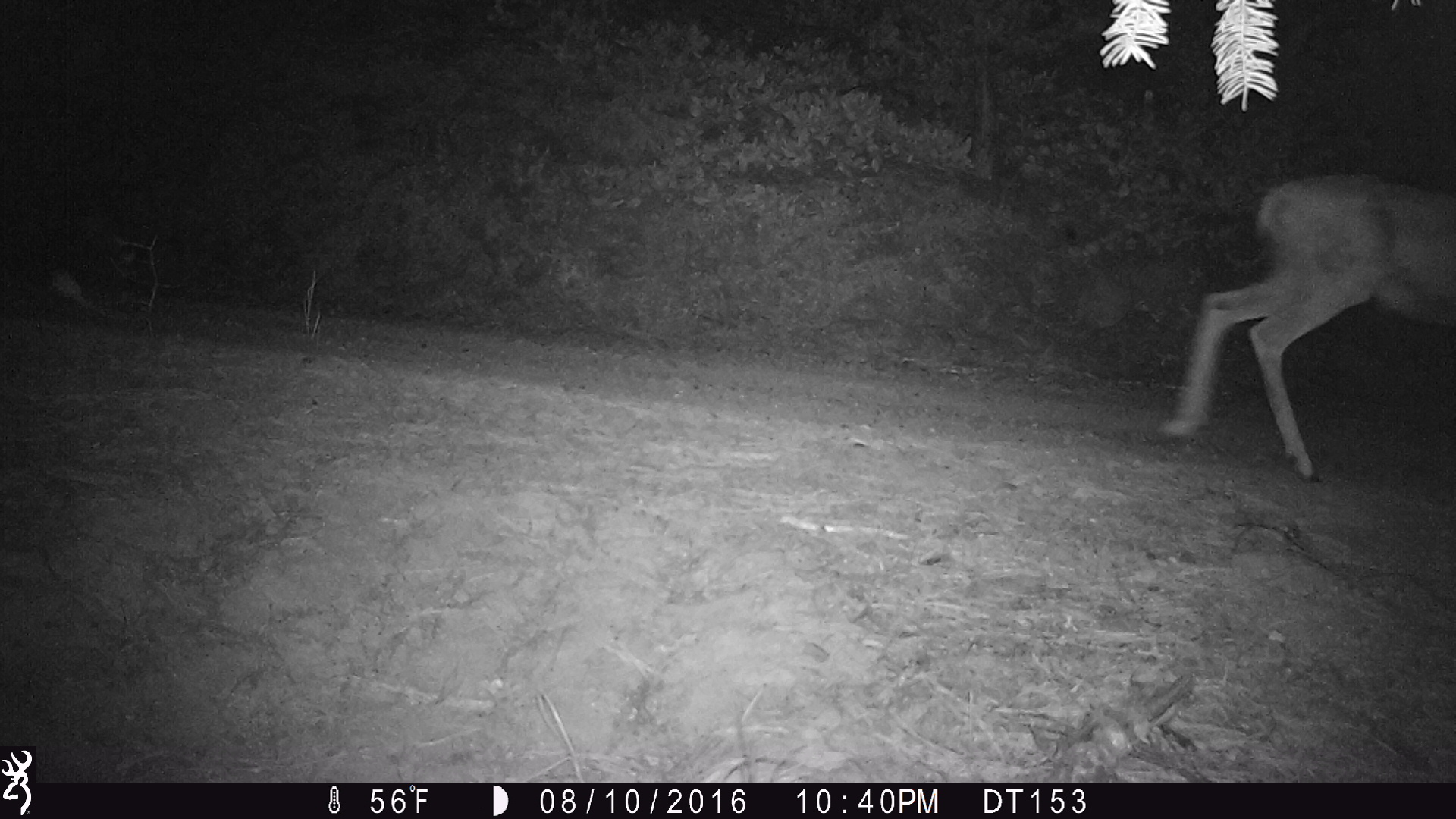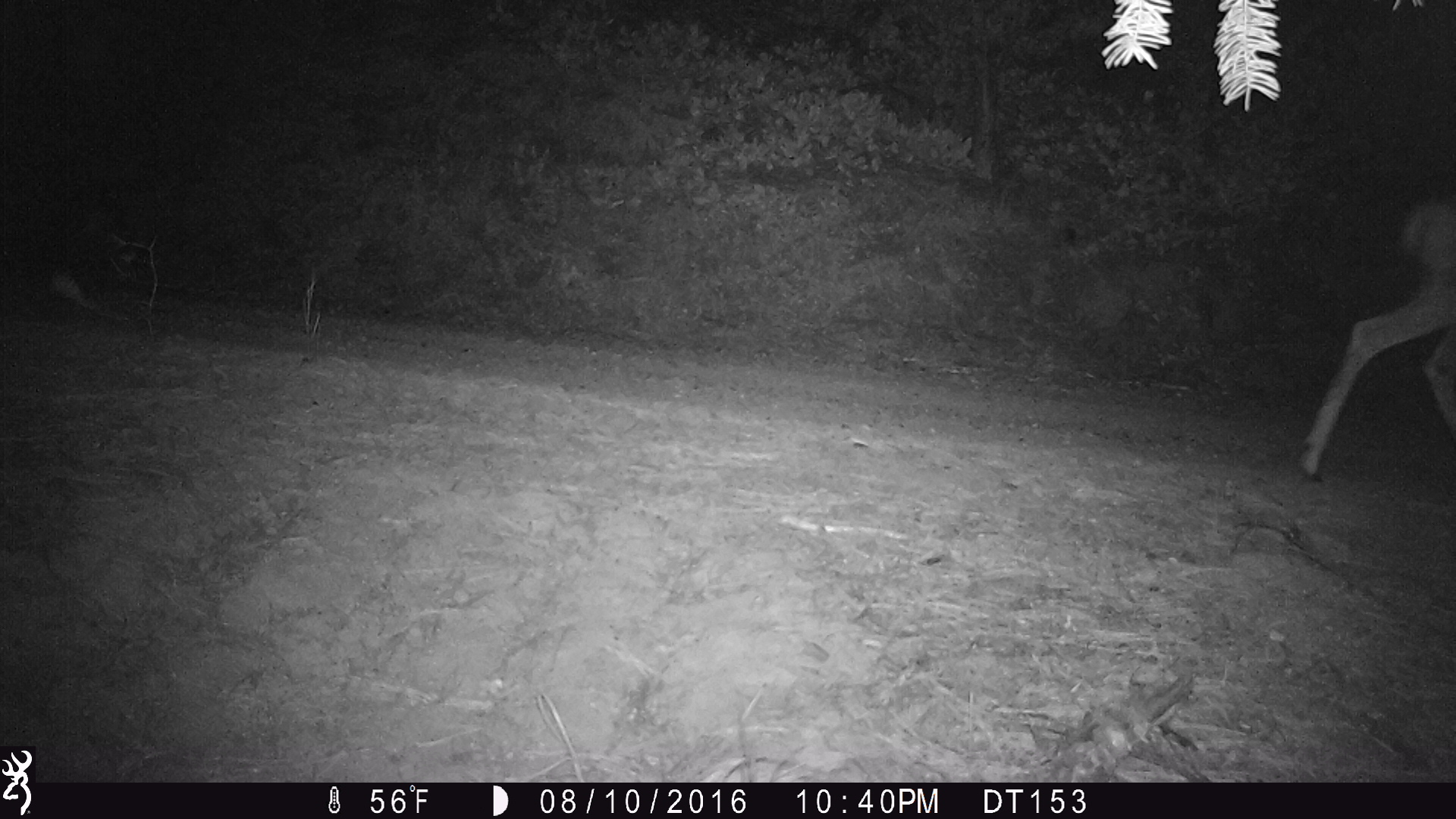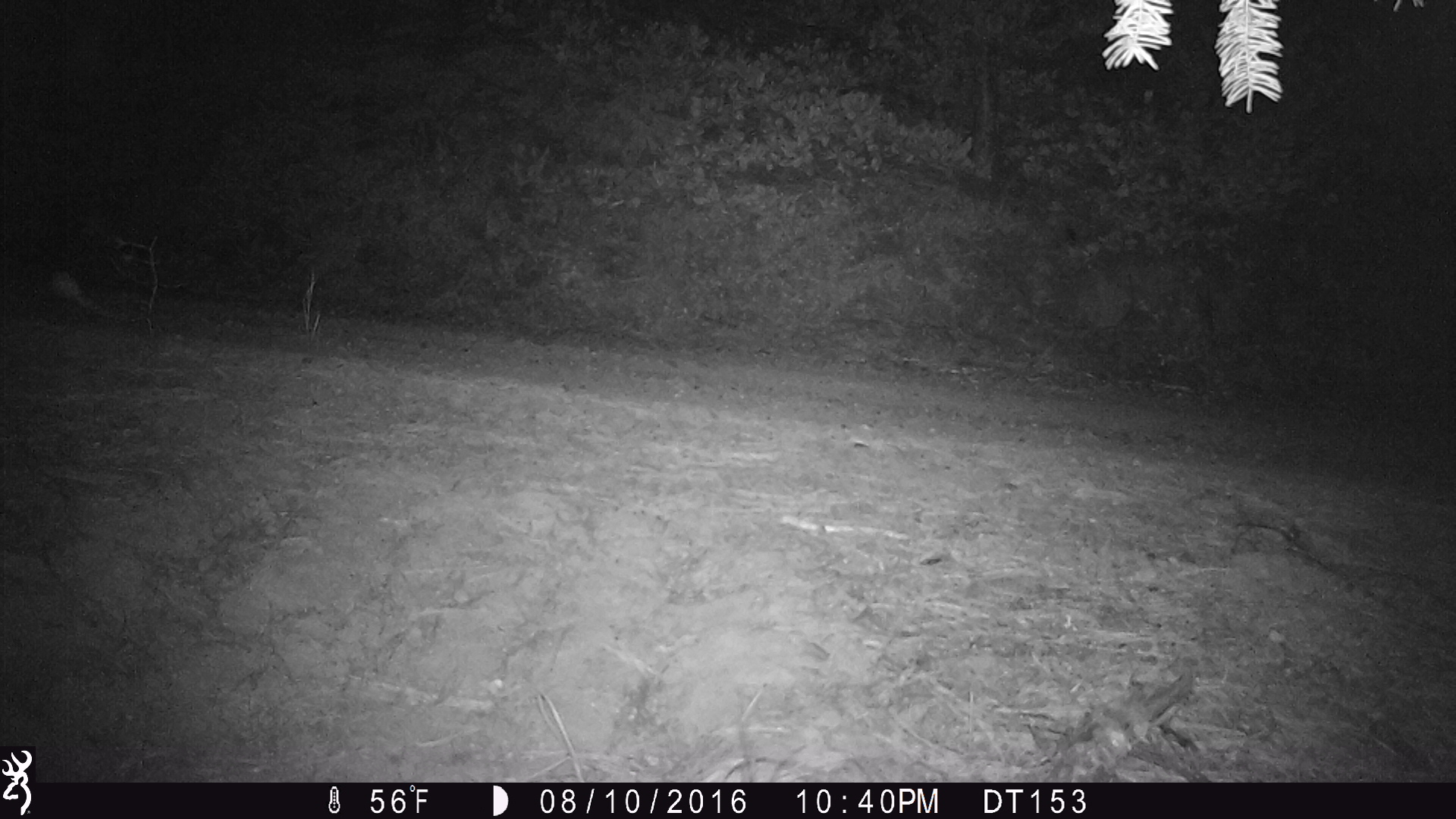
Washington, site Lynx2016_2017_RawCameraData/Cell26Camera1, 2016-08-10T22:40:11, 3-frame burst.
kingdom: Animalia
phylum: Chordata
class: Mammalia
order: Artiodactyla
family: Cervidae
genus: Odocoileus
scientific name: Odocoileus hemionus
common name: mule deer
Odocoileus hemionus (mule deer). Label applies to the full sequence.